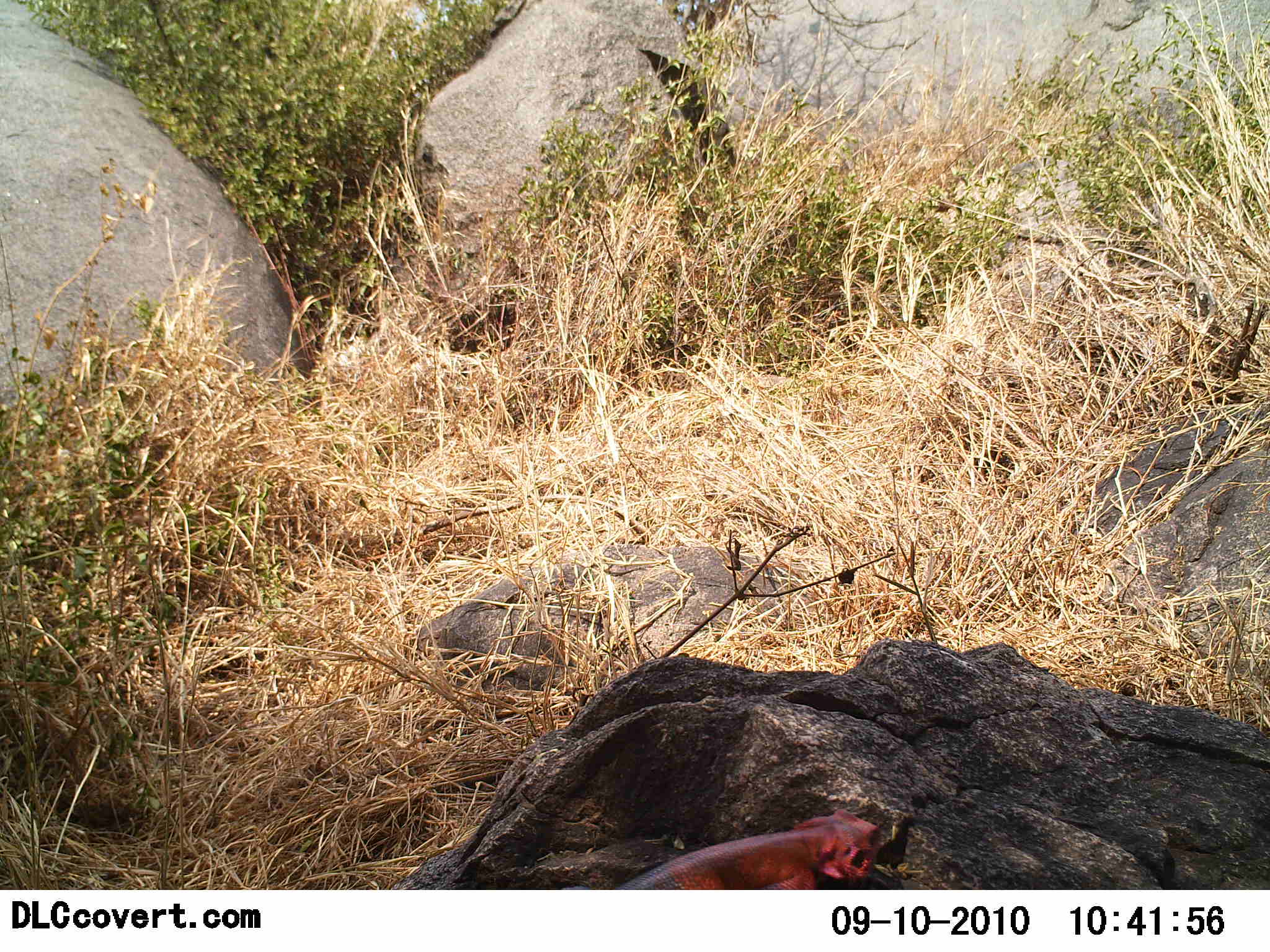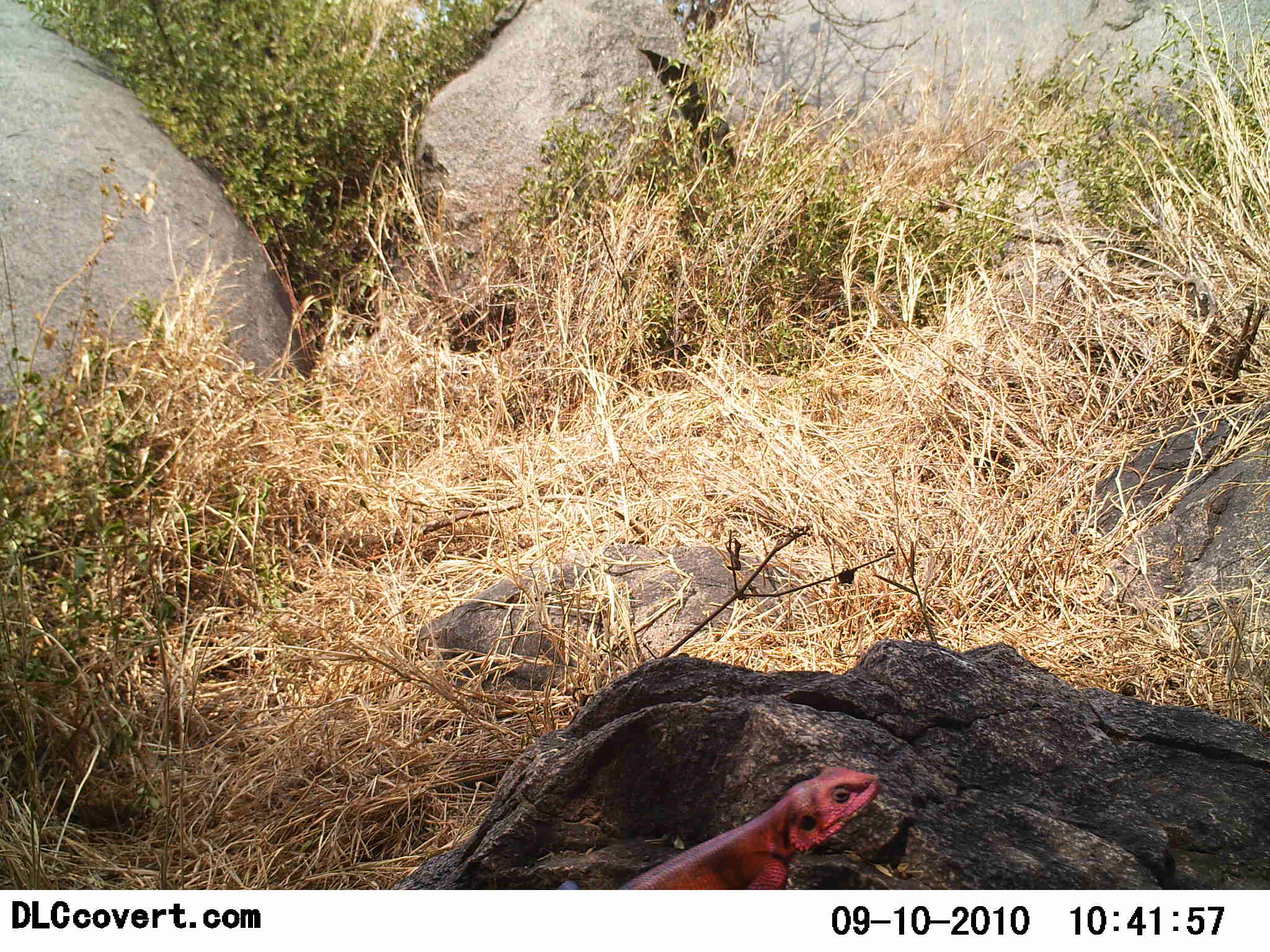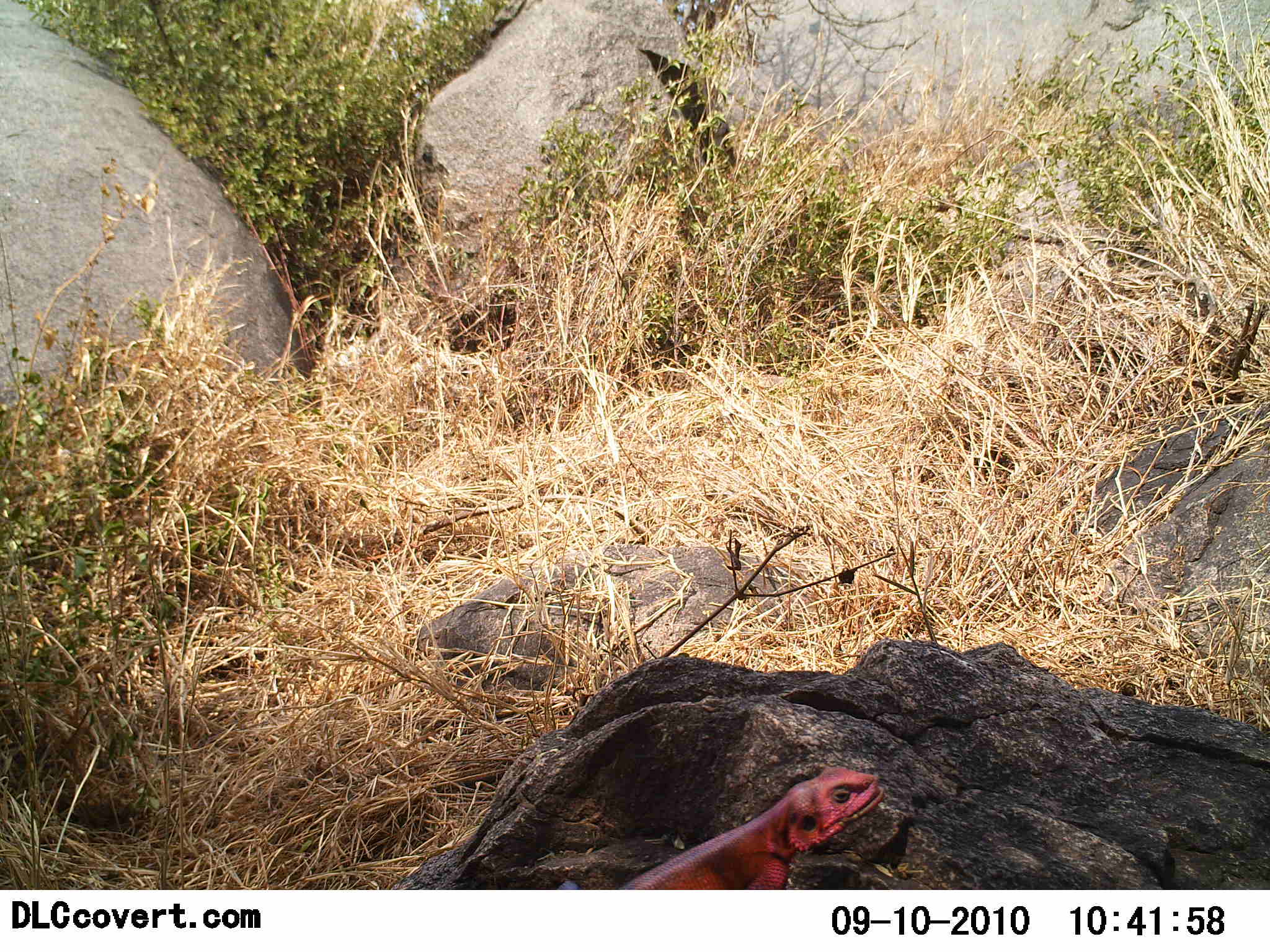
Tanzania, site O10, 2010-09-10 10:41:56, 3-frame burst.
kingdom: Animalia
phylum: Chordata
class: Reptilia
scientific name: Reptilia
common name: reptiles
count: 1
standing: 15%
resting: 31%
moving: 8%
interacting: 0%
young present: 0%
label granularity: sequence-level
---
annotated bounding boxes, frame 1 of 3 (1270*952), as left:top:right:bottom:
animal: 561:808:882:890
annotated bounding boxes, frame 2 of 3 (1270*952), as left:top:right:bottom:
animal: 556:766:881:890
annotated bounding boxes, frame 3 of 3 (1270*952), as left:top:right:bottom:
animal: 556:766:884:891